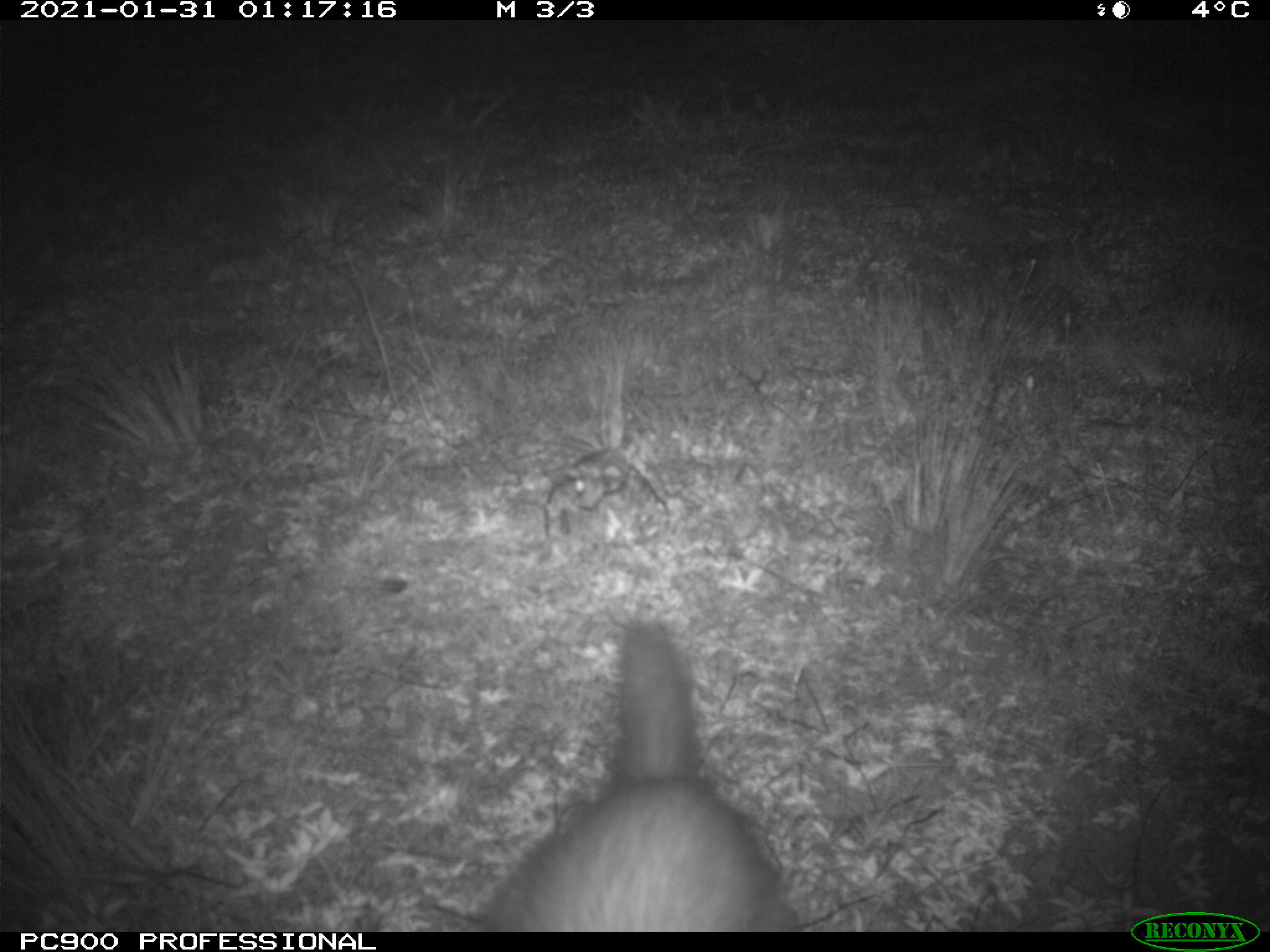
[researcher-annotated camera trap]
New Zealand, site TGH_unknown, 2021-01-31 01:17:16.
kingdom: Animalia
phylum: Chordata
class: Mammalia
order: Carnivora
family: Mustelidae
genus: Mustela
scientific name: Mustela furo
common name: ferret